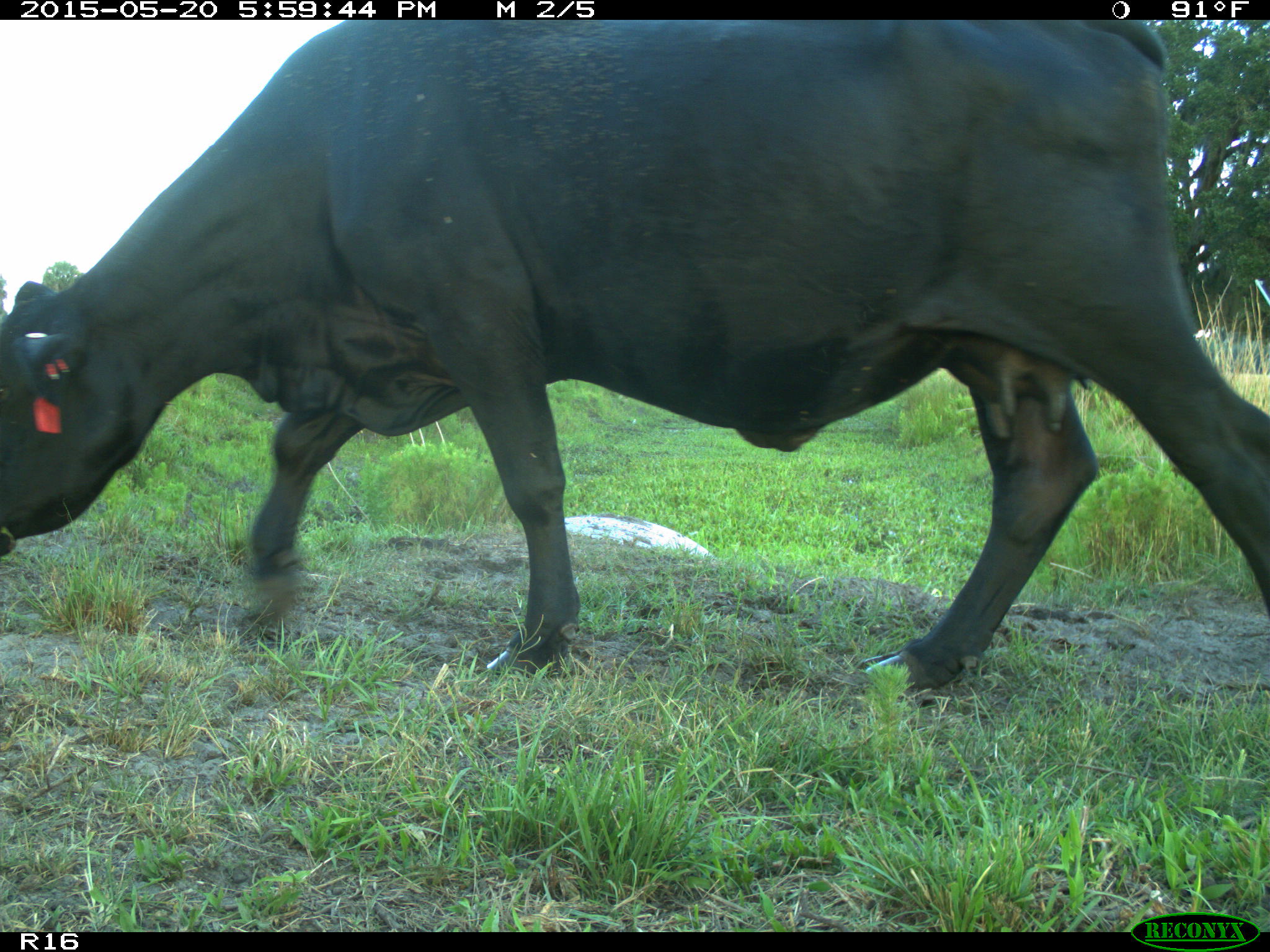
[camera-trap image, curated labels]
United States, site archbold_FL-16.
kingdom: Animalia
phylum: Chordata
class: Mammalia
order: Artiodactyla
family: Bovidae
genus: Bos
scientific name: Bos taurus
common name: domestic cow